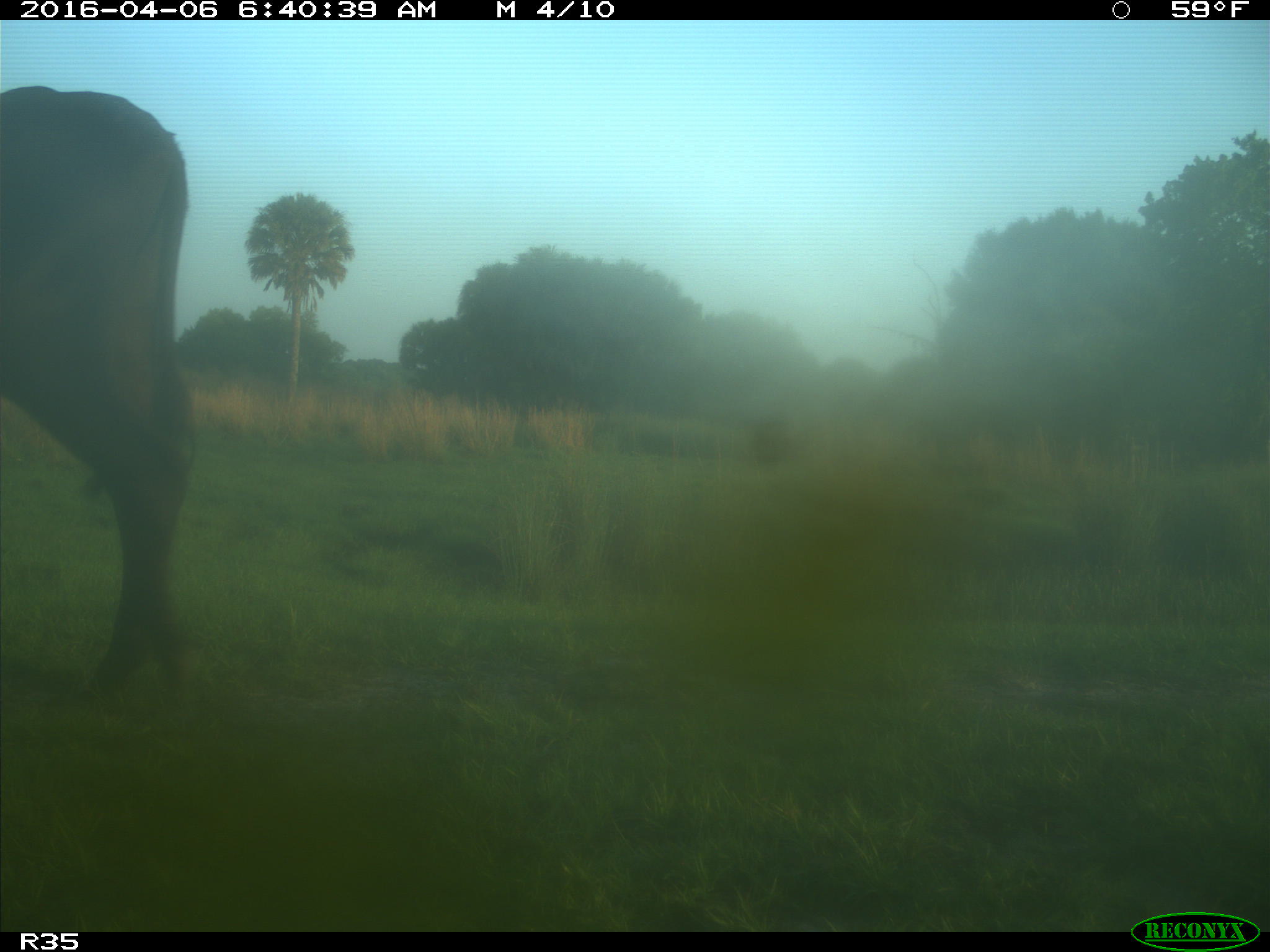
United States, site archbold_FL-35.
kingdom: Animalia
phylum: Chordata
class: Mammalia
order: Artiodactyla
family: Bovidae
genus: Bos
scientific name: Bos taurus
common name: domestic cow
Bos taurus (domestic cow).